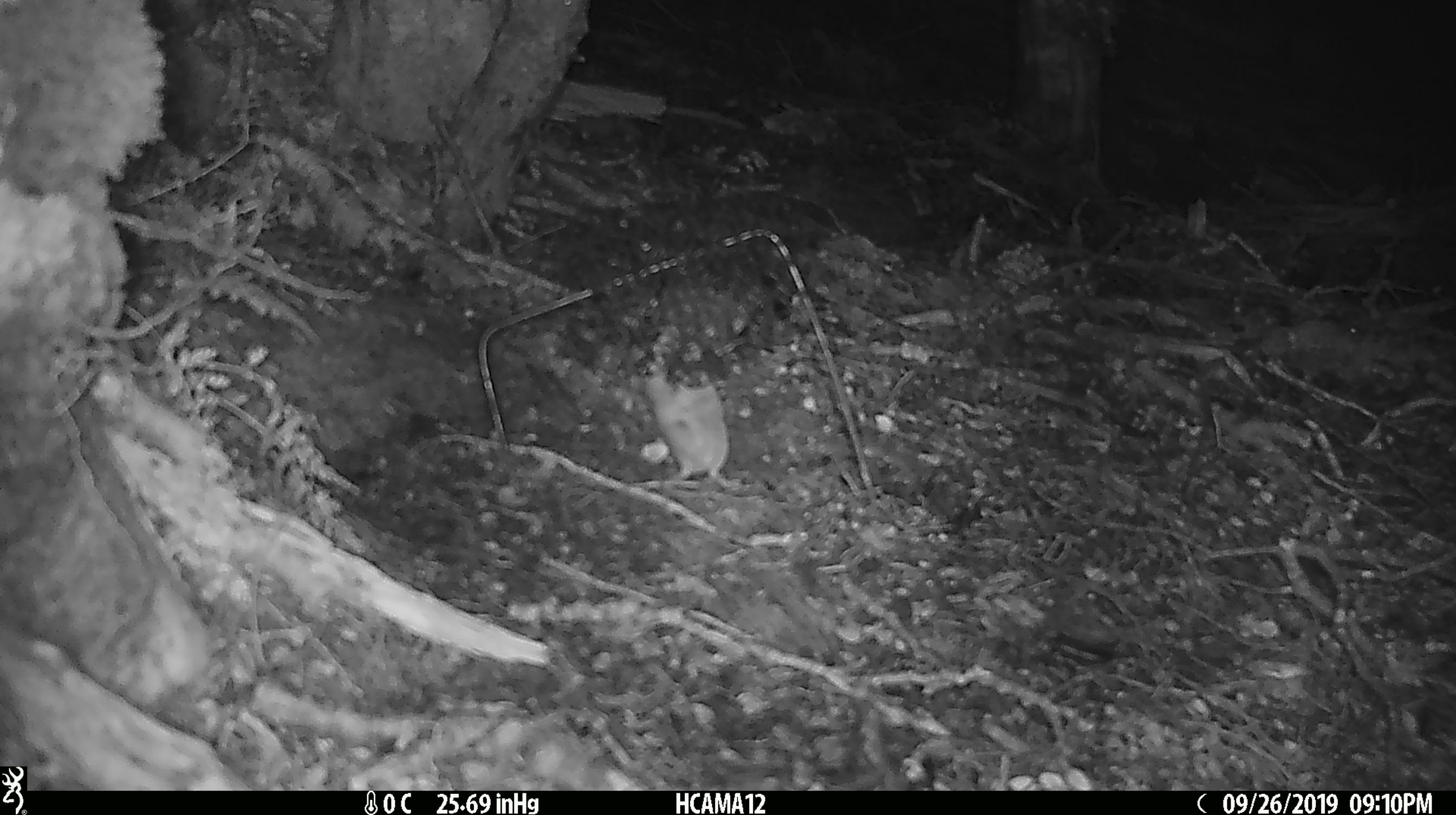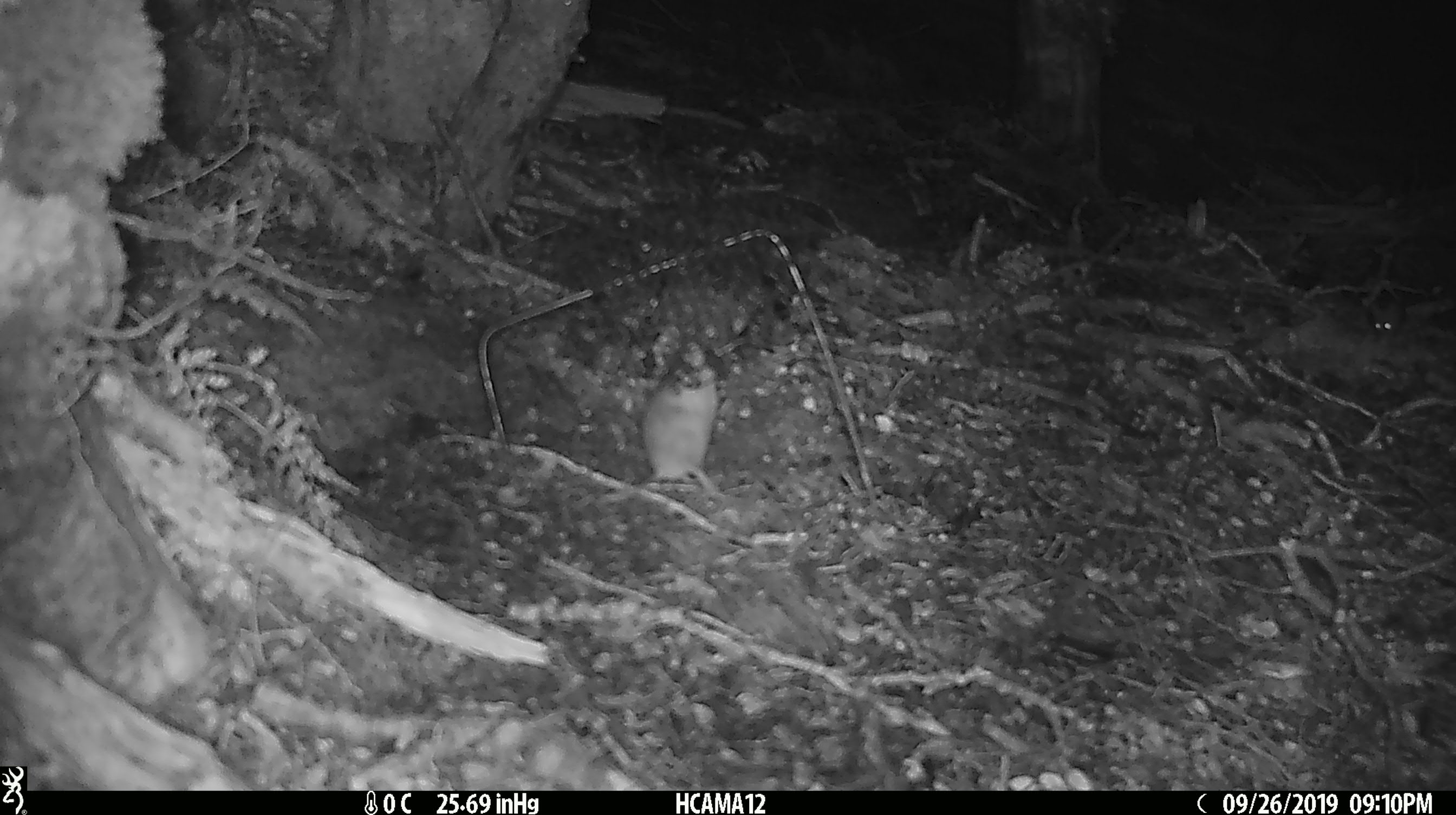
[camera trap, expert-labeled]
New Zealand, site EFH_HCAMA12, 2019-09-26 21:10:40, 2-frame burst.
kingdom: Animalia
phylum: Chordata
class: Mammalia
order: Rodentia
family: Muridae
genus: Mus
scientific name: Mus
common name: mouse